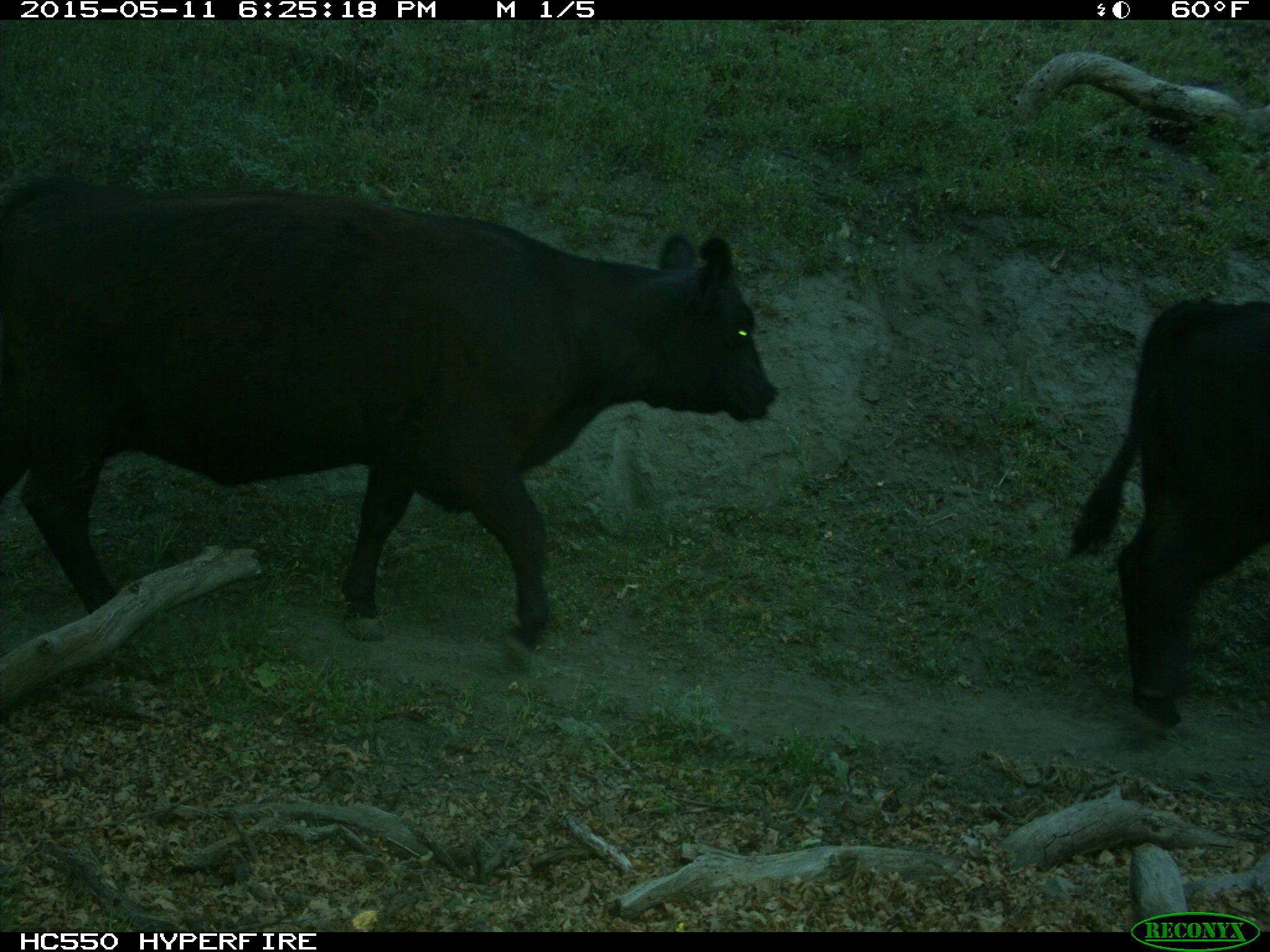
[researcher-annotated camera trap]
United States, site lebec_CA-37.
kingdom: Animalia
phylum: Chordata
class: Mammalia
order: Artiodactyla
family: Bovidae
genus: Bos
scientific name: Bos taurus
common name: domestic cow